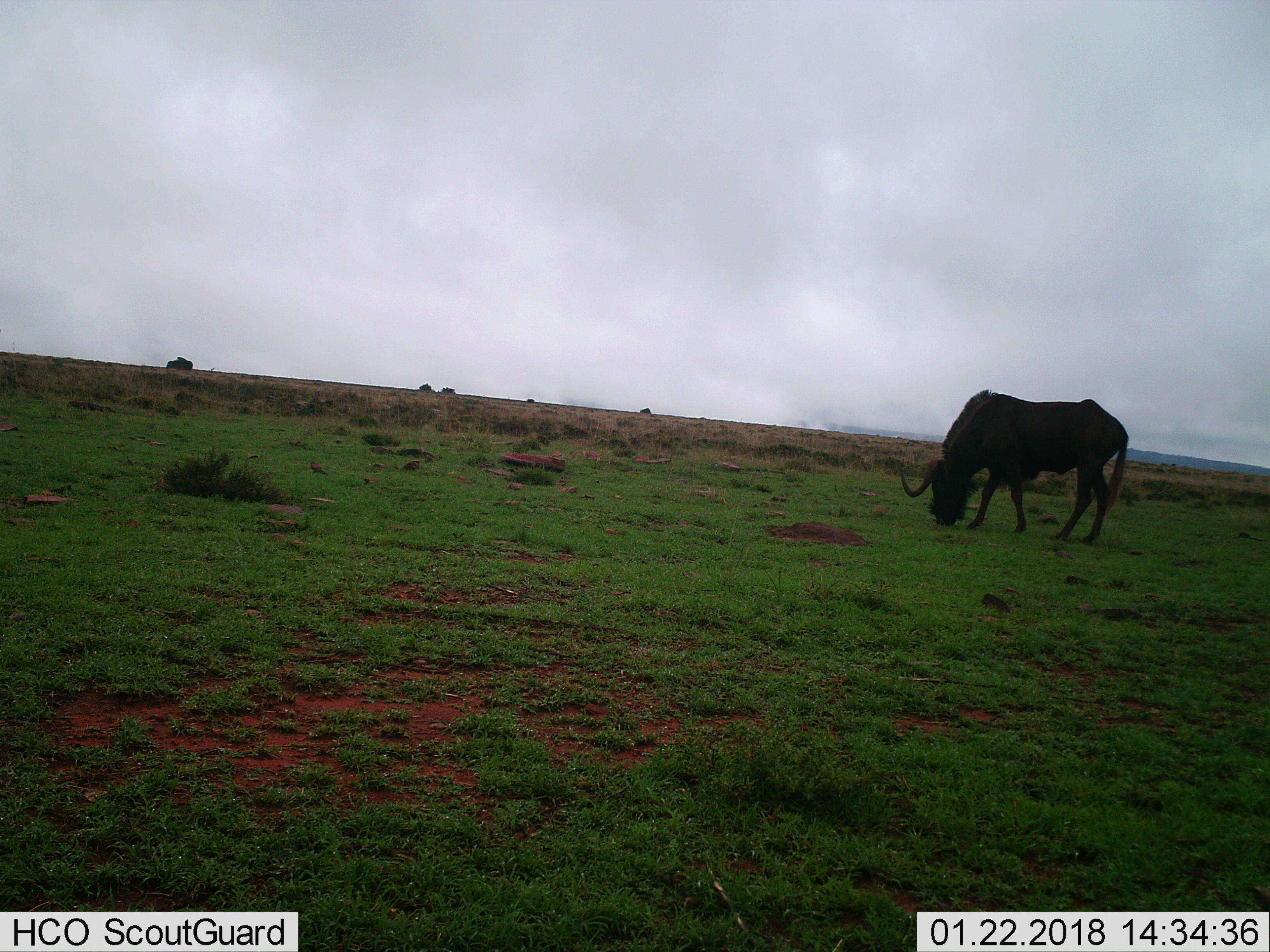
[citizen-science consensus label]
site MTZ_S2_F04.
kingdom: Animalia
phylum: Chordata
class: Mammalia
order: Artiodactyla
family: Bovidae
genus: Connochaetes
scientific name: Connochaetes gnou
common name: black wildebeest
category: wildebeestblack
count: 1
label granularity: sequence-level